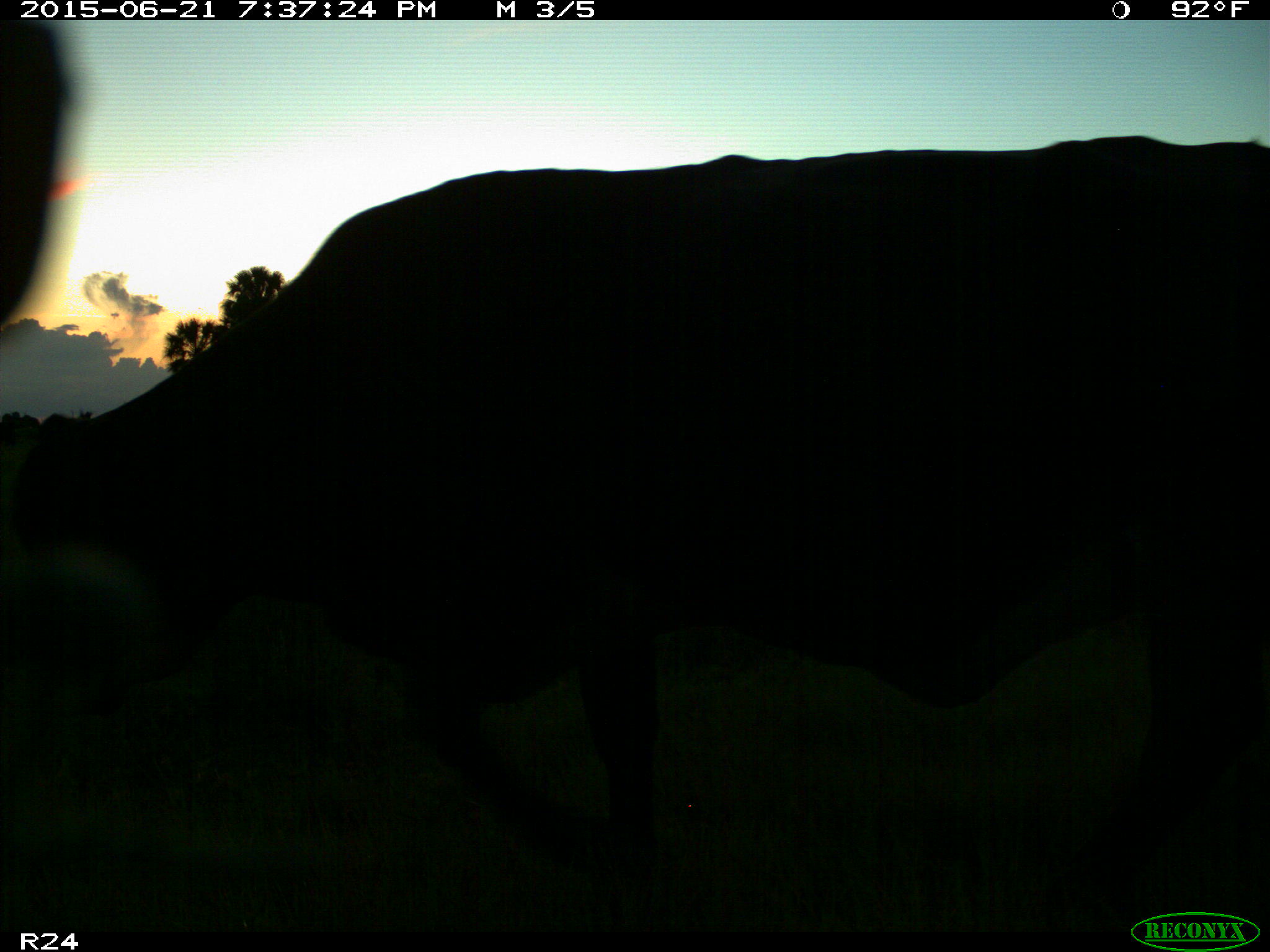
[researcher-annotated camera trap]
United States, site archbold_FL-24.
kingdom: Animalia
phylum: Chordata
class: Mammalia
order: Artiodactyla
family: Bovidae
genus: Bos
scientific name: Bos taurus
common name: domestic cow